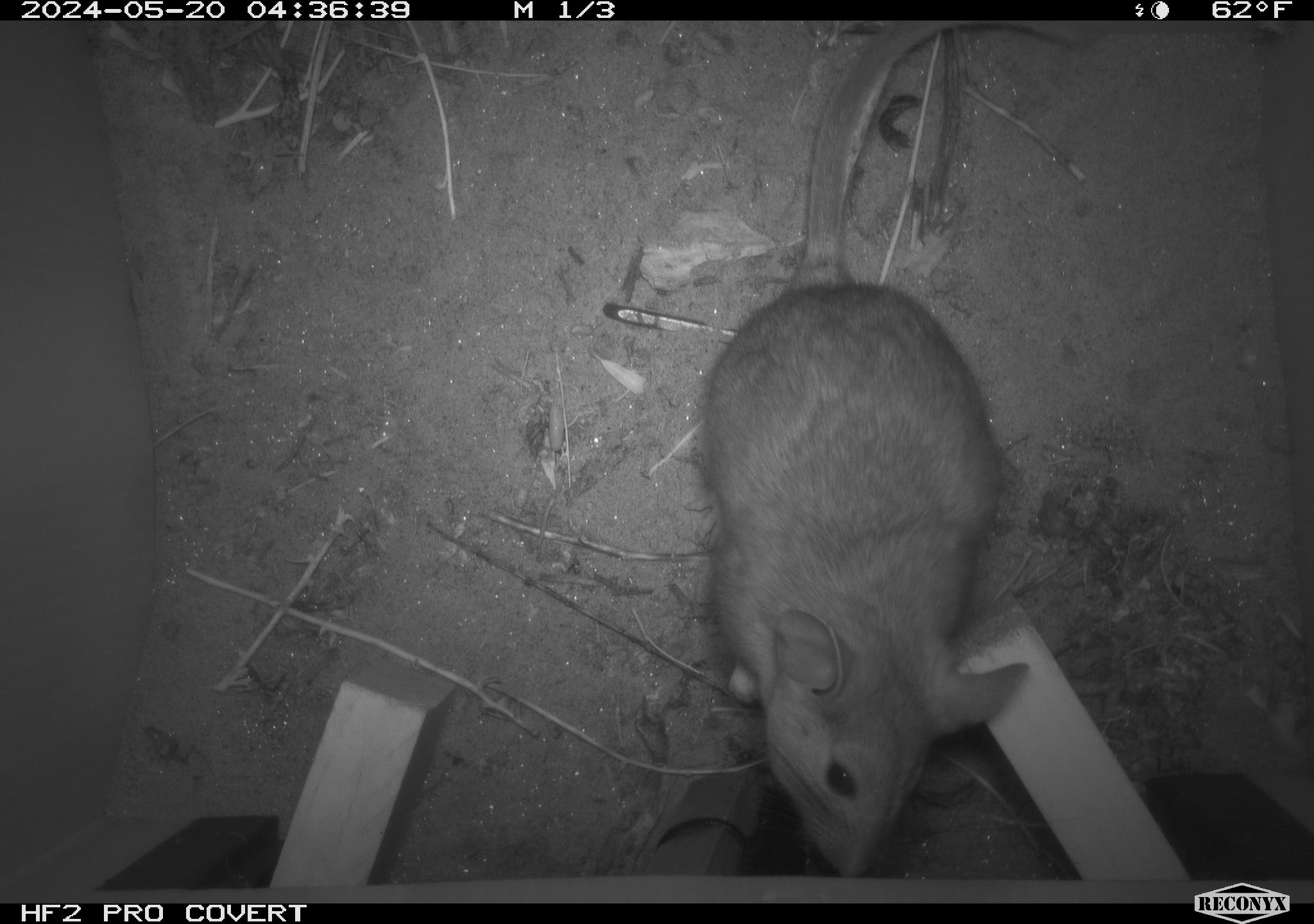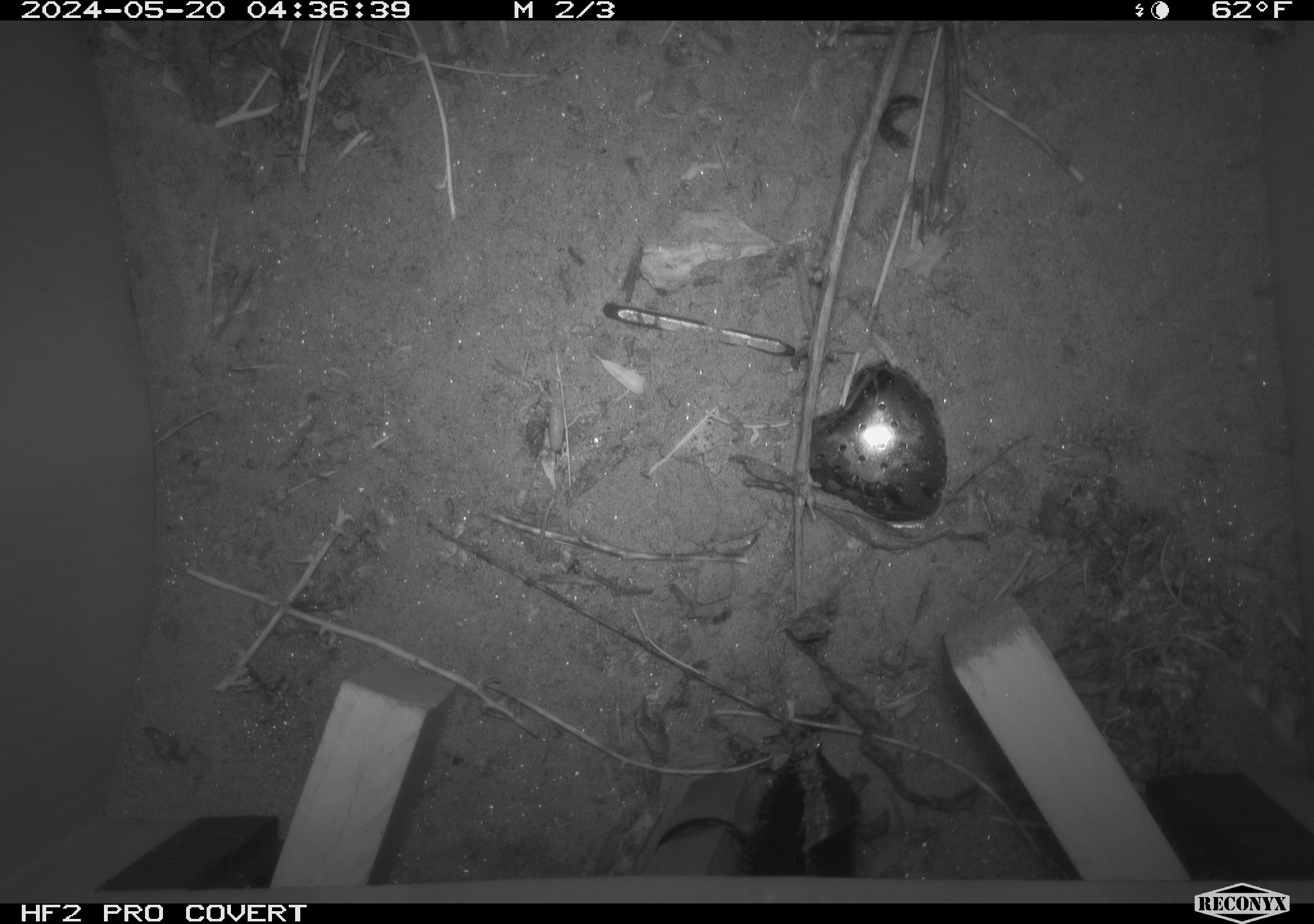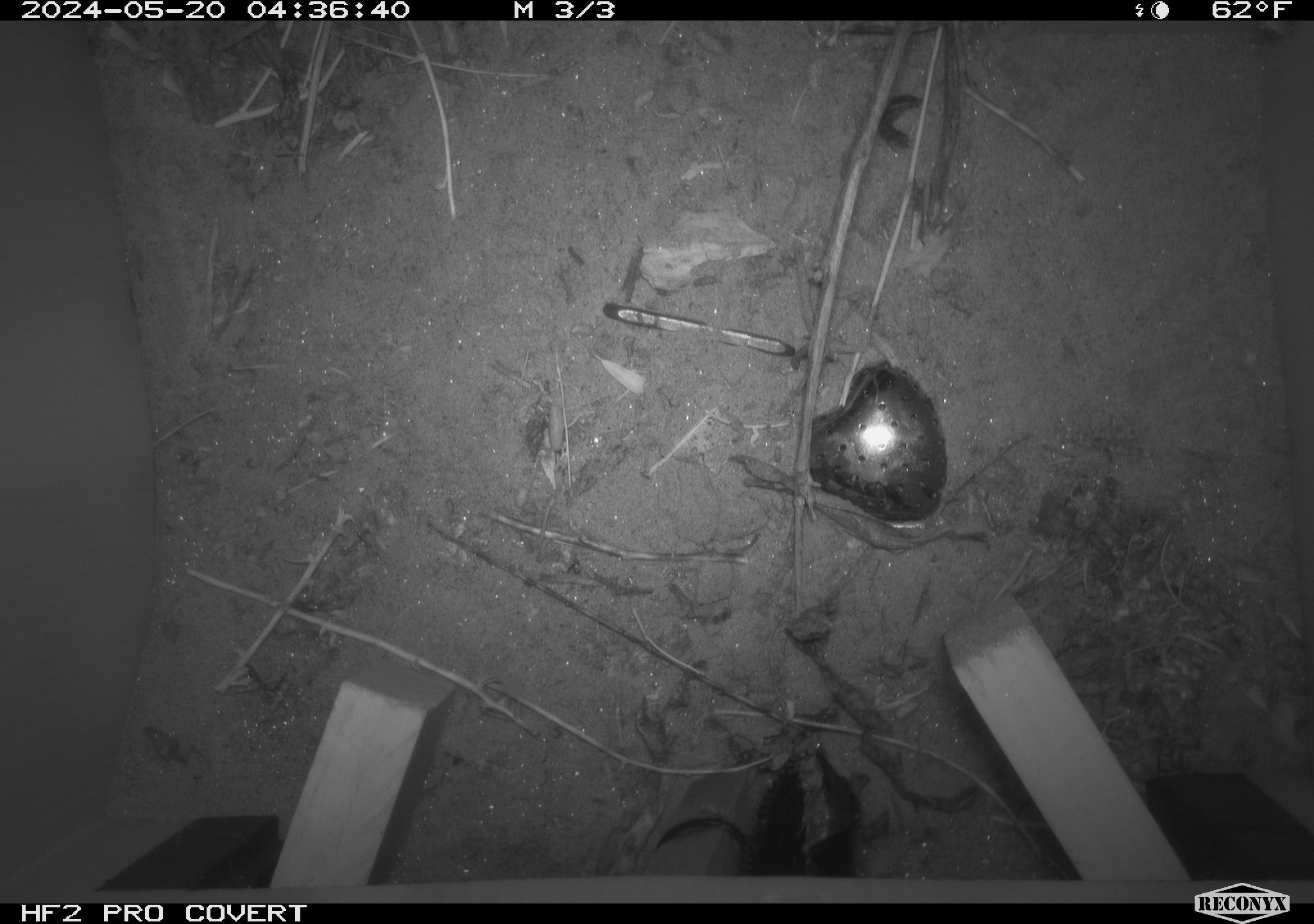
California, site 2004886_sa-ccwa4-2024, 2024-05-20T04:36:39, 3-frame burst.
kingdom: Animalia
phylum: Chordata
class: Mammalia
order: Rodentia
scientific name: Rodentia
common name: woodrat or rat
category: woodrat or rat species